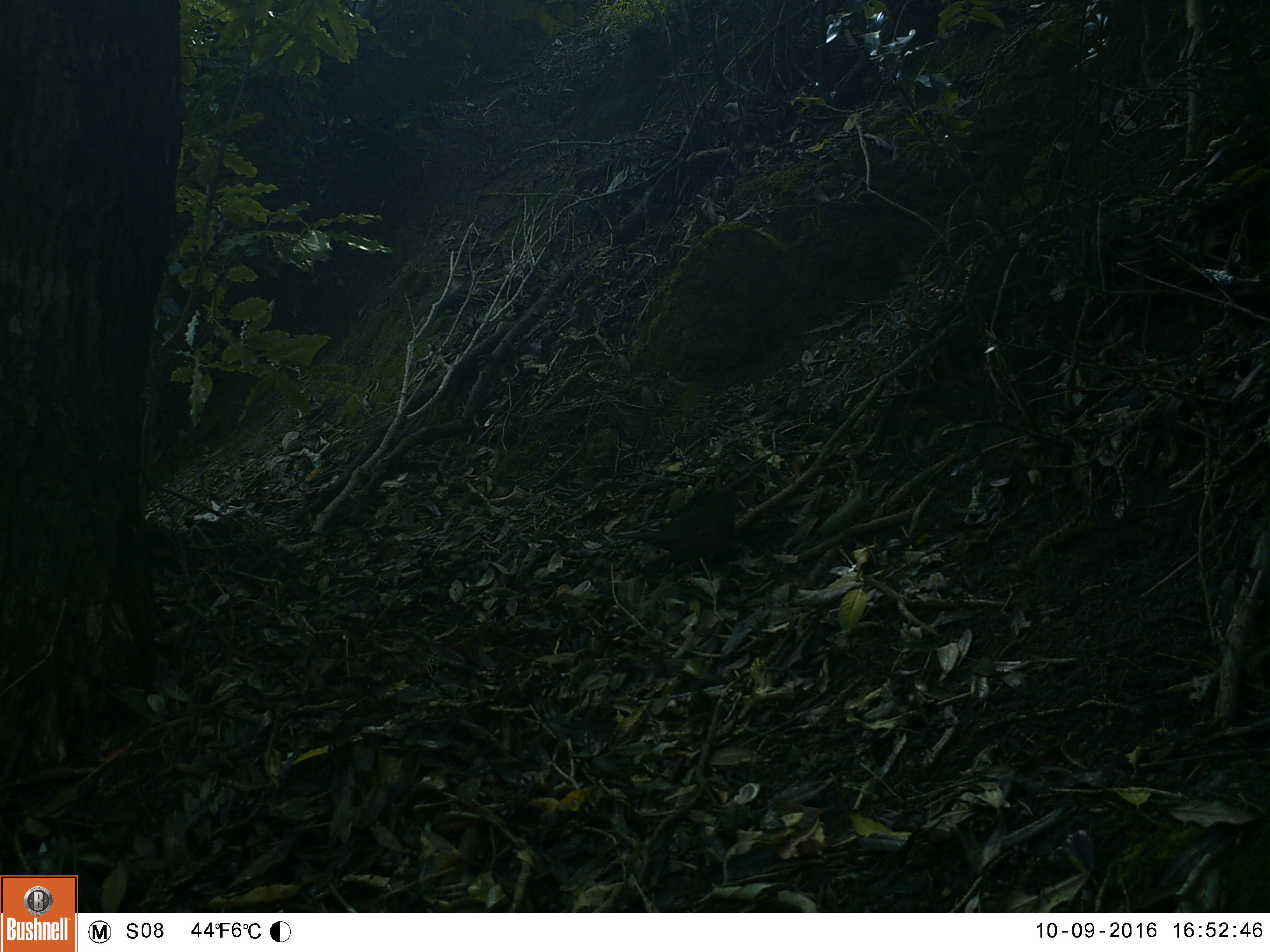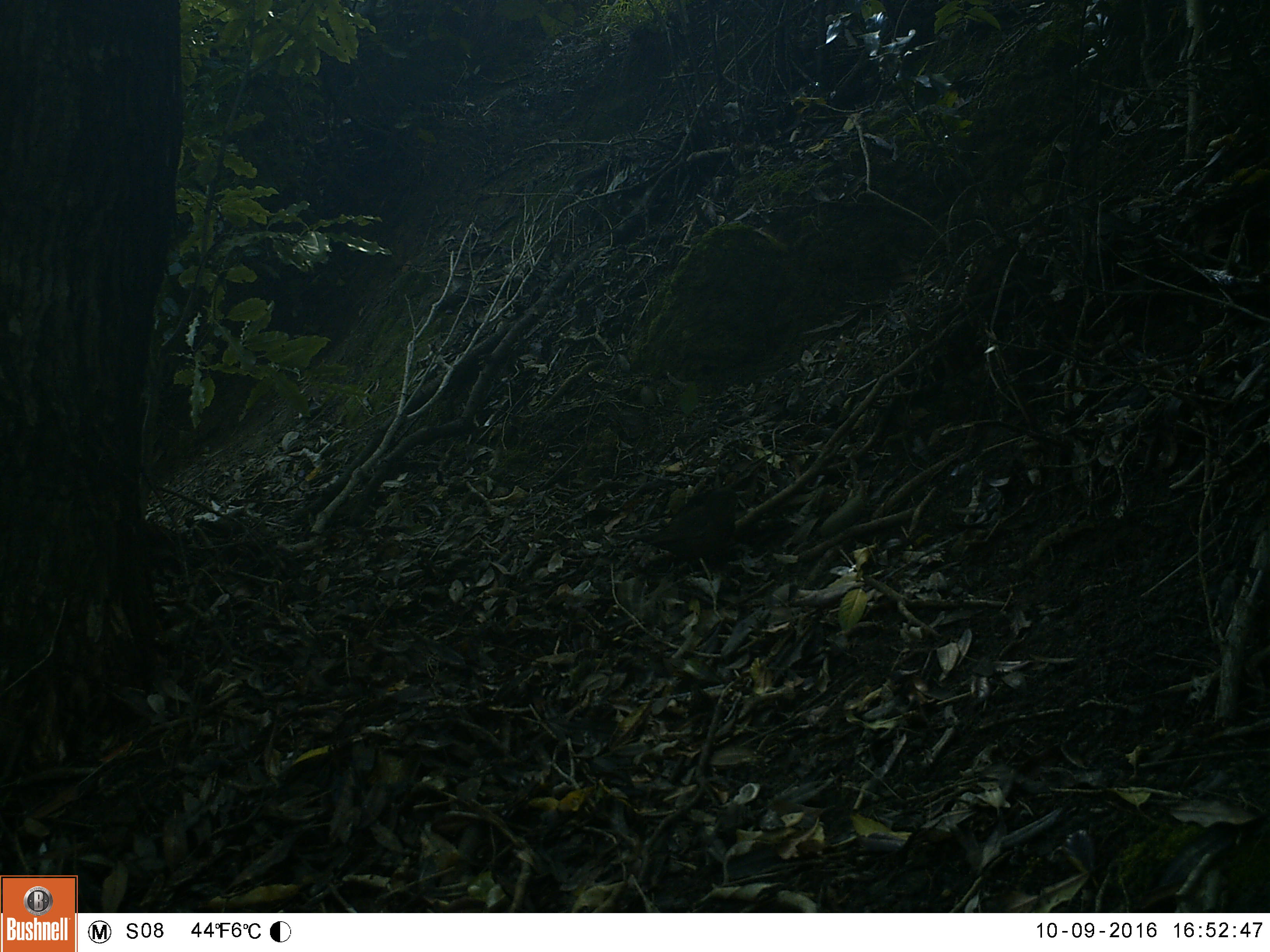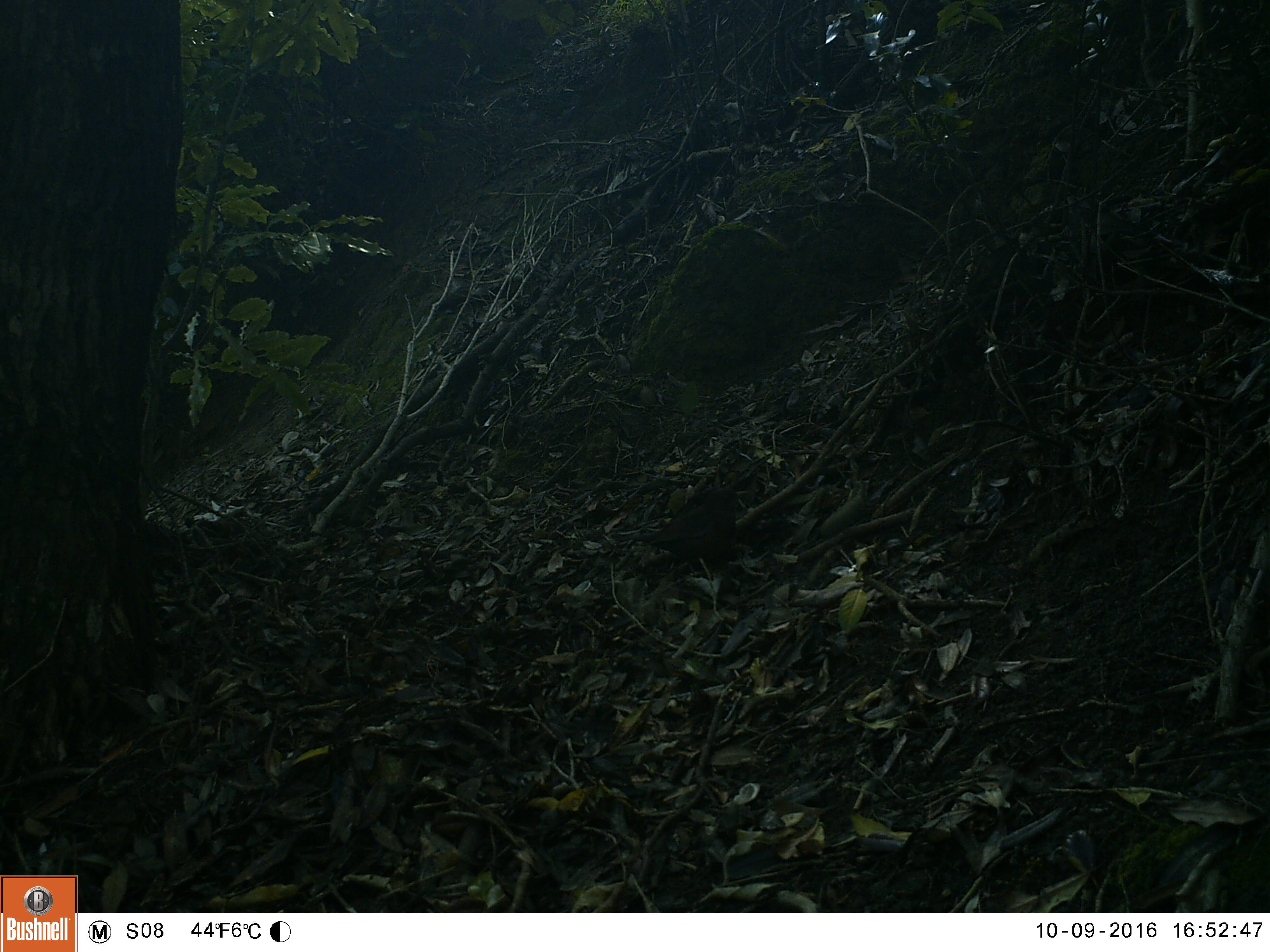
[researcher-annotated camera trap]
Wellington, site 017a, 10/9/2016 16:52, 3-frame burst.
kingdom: Animalia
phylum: Chordata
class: Aves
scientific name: Aves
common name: bird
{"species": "bird (Aves)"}